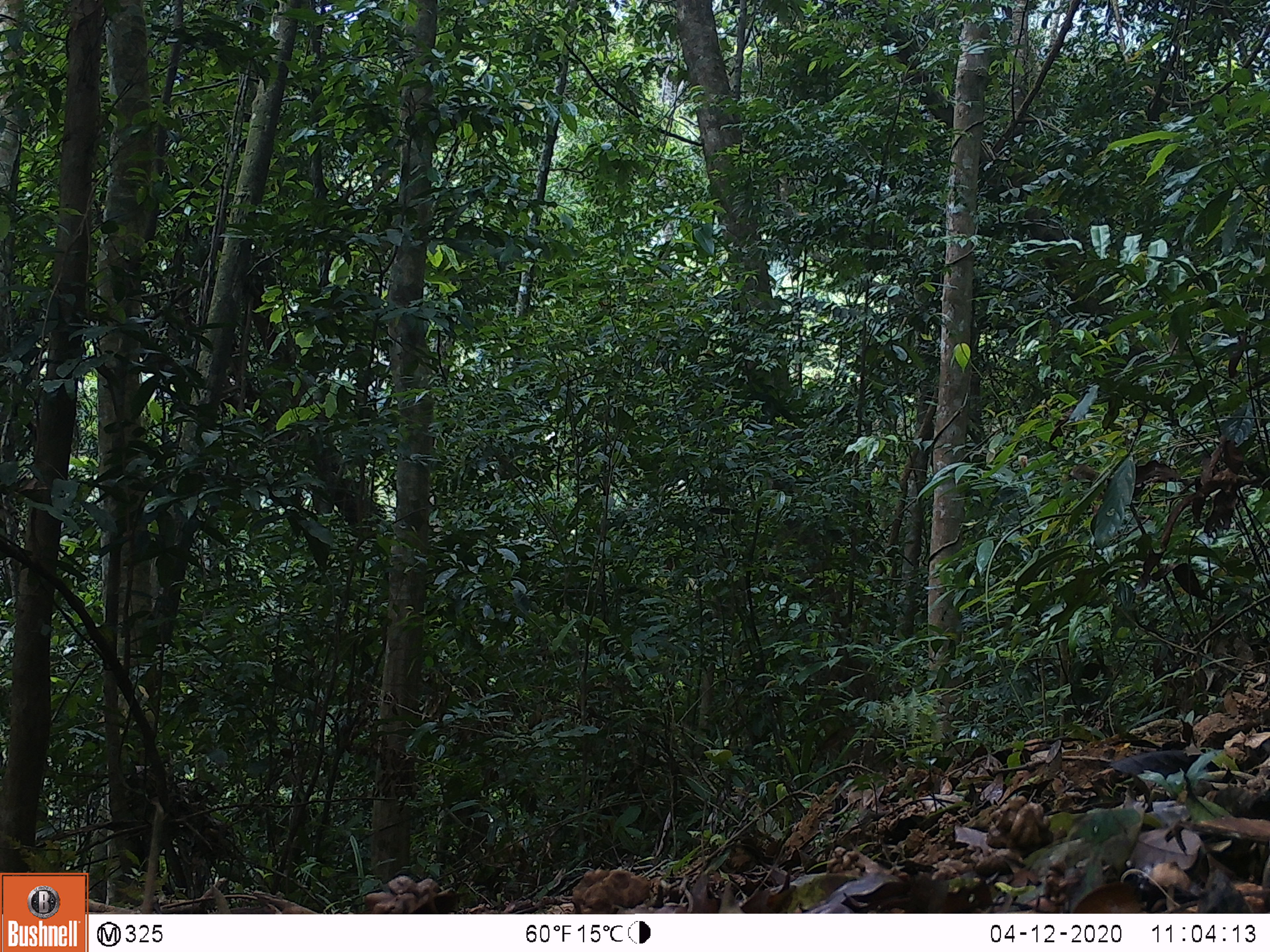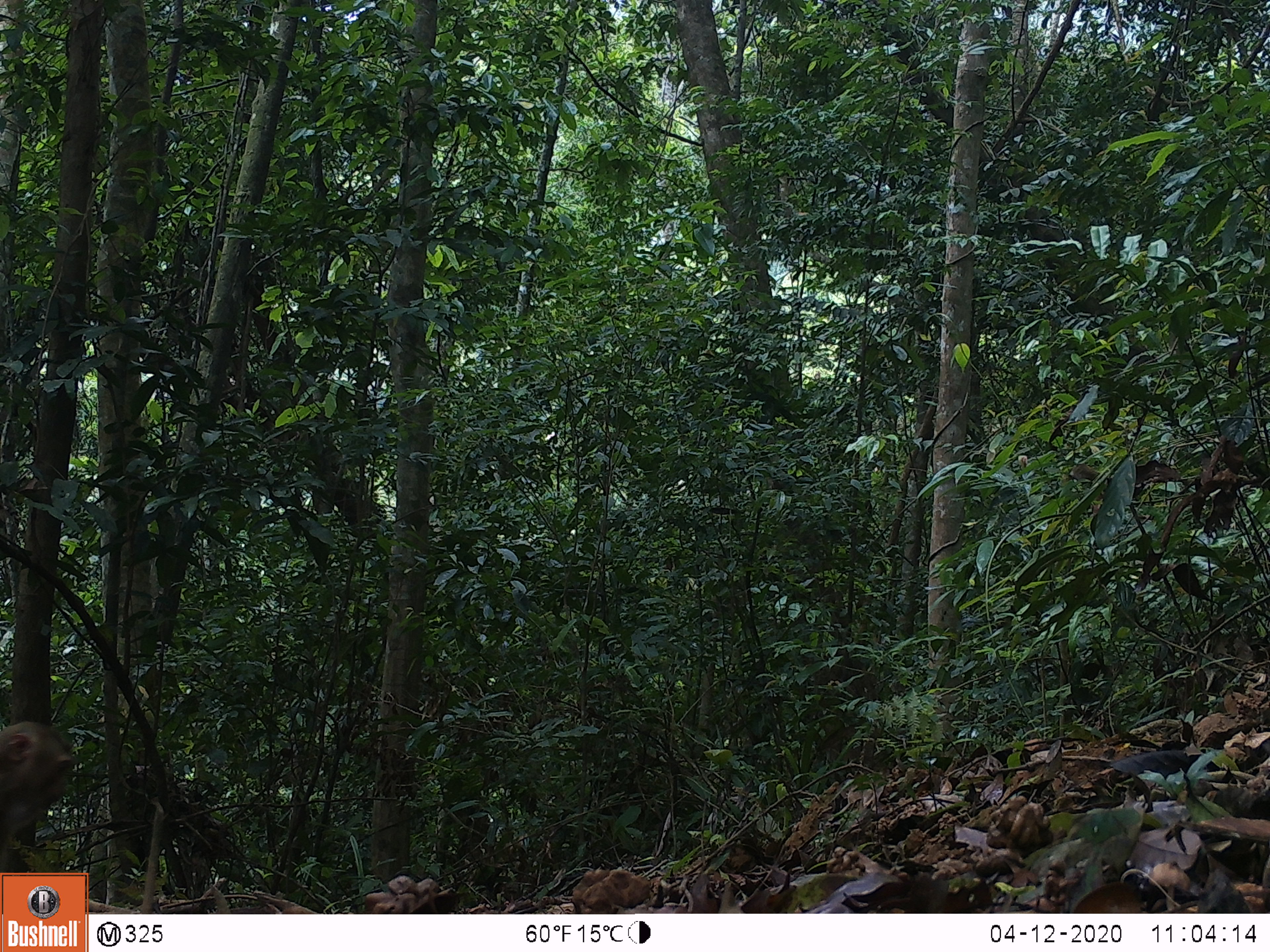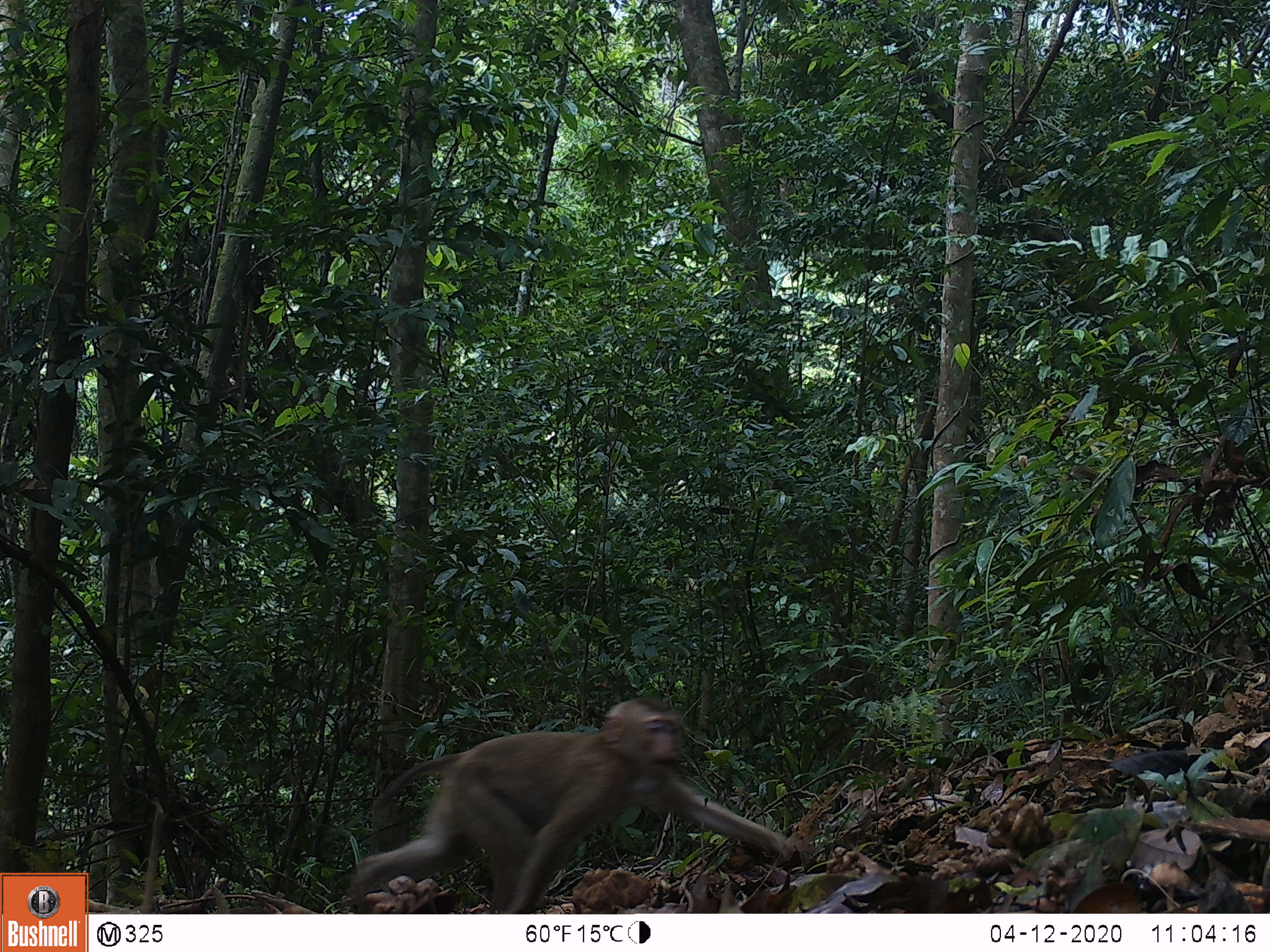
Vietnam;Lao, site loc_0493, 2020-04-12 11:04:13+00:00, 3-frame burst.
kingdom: Animalia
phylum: Chordata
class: Mammalia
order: Primates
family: Cercopithecidae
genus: Macaca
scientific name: Macaca nemestrina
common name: pig-tailed macaque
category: pig tailed macaque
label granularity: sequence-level